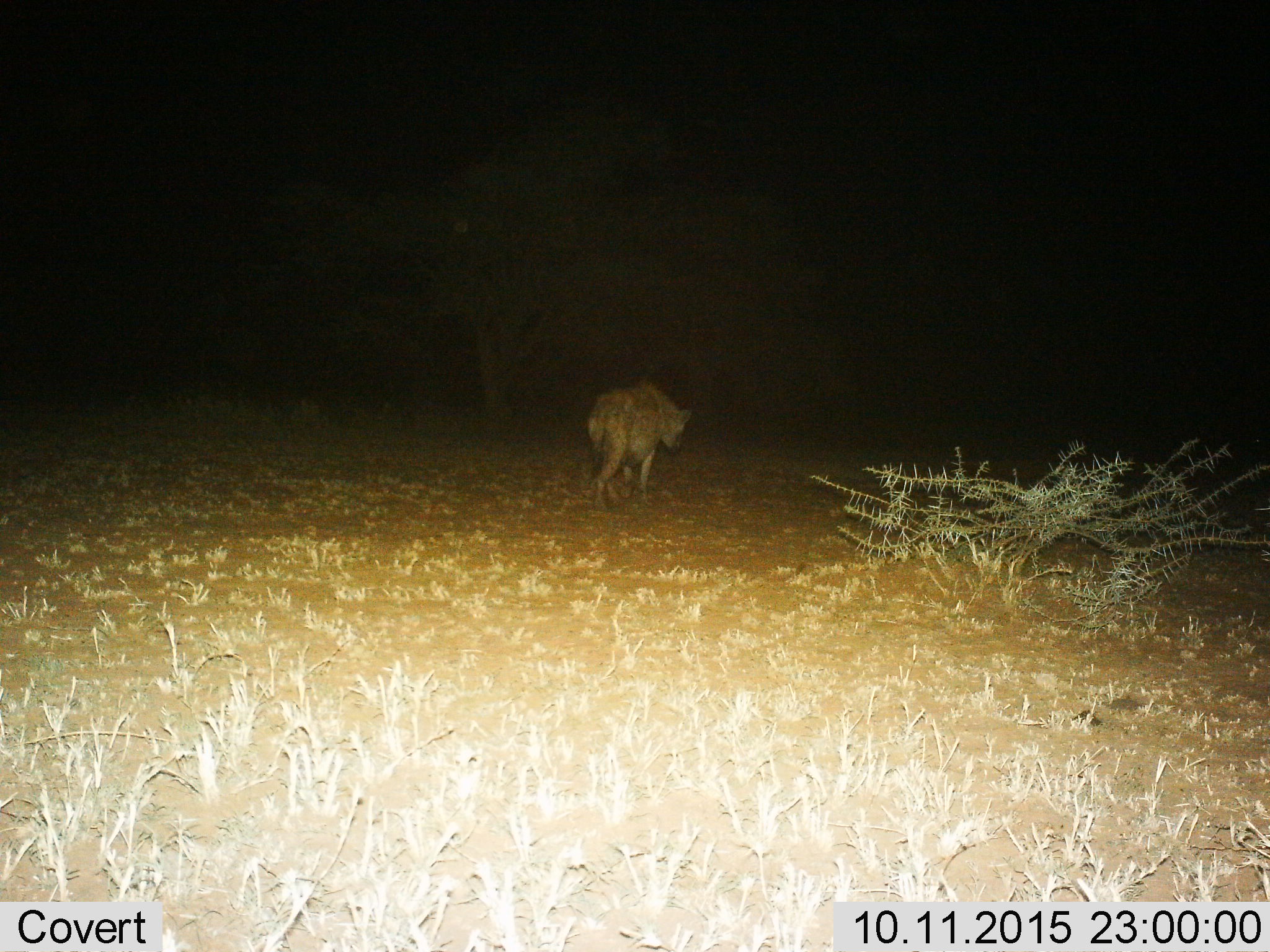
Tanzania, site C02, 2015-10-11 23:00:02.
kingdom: Animalia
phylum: Chordata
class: Mammalia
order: Carnivora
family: Hyaenidae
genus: Crocuta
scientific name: Crocuta crocuta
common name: spotted hyena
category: hyenaspotted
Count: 1.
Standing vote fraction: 0%.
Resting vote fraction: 0%.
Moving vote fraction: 100%.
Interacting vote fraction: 0%.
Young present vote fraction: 0%.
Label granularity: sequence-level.